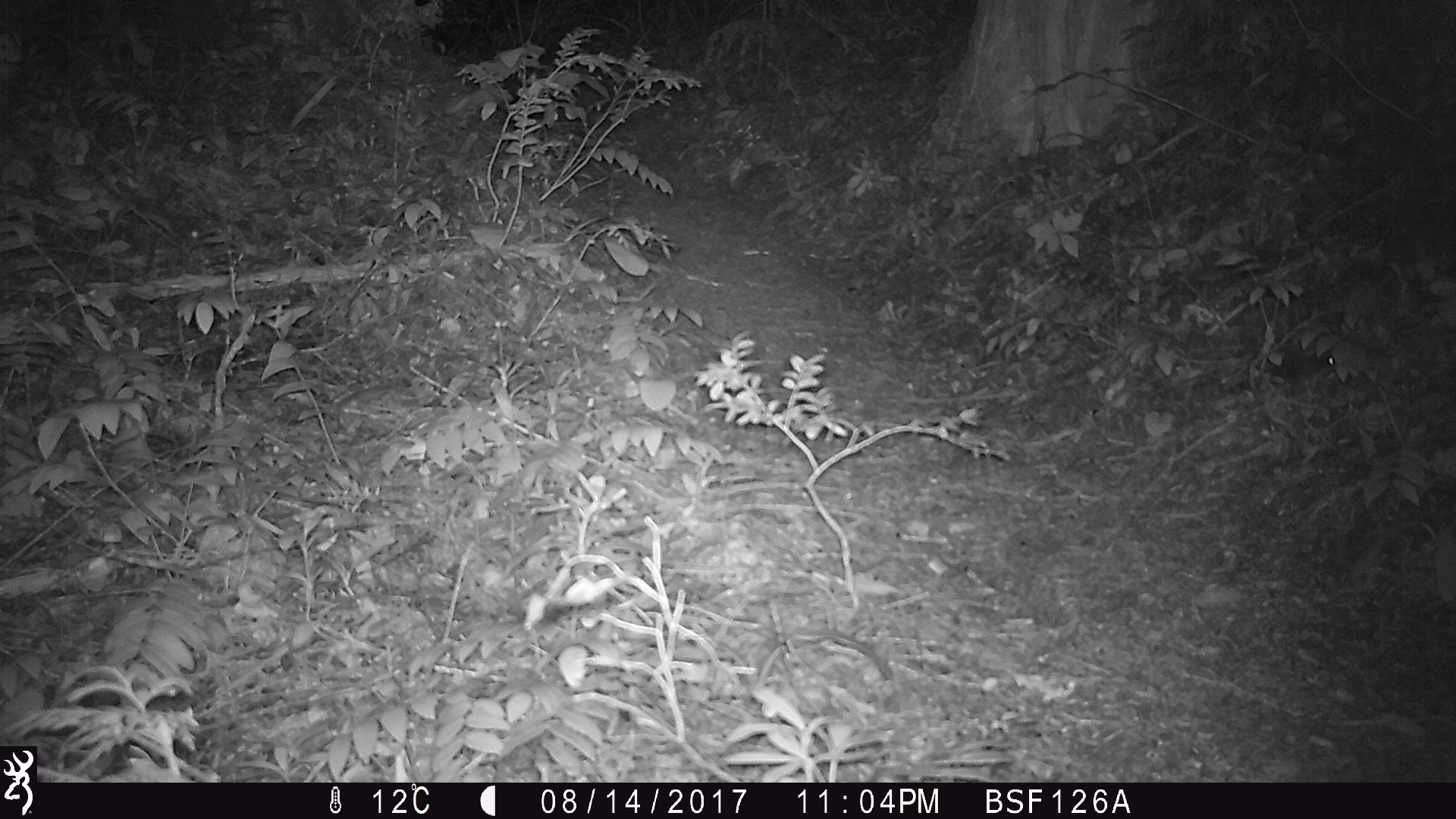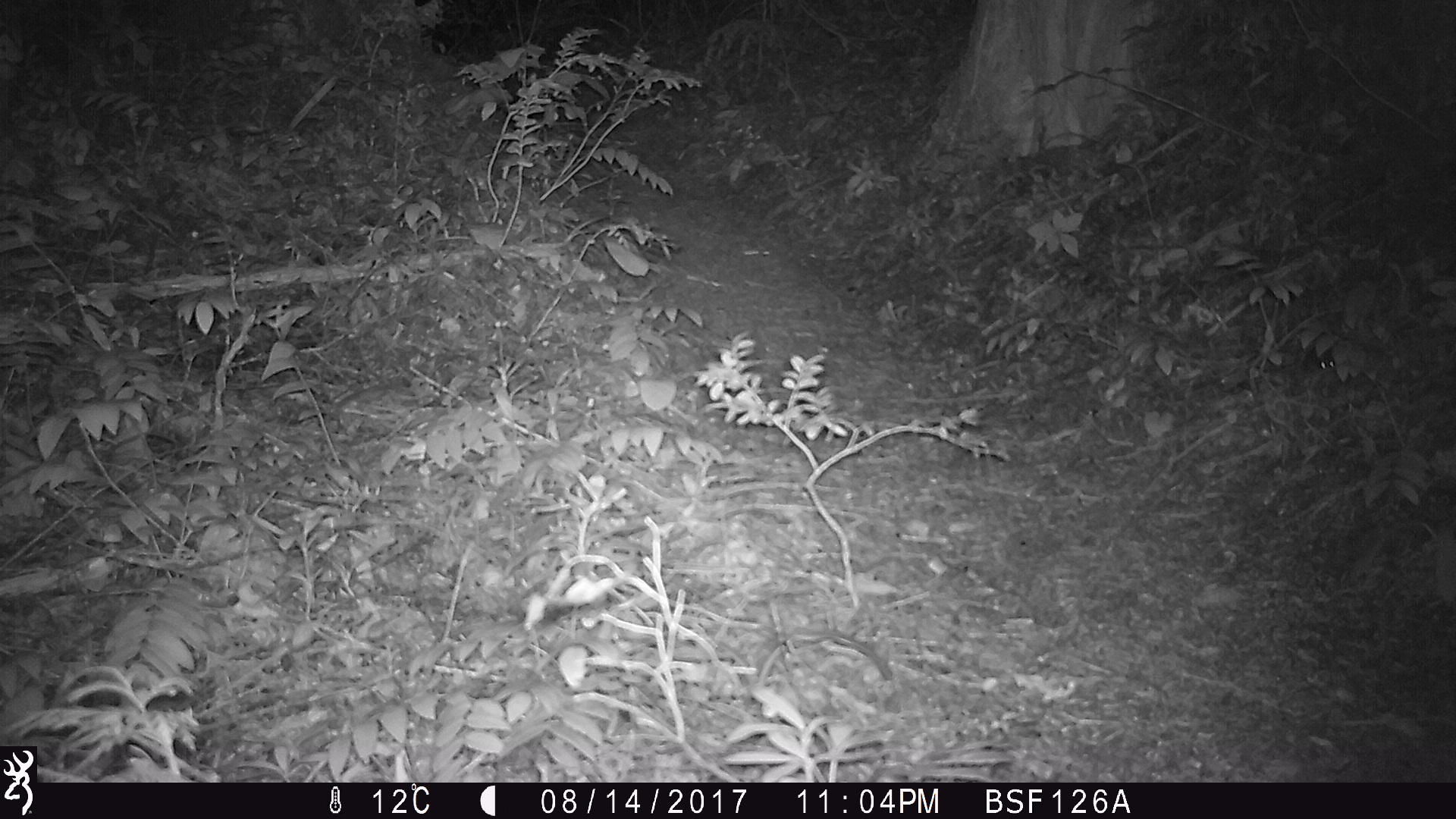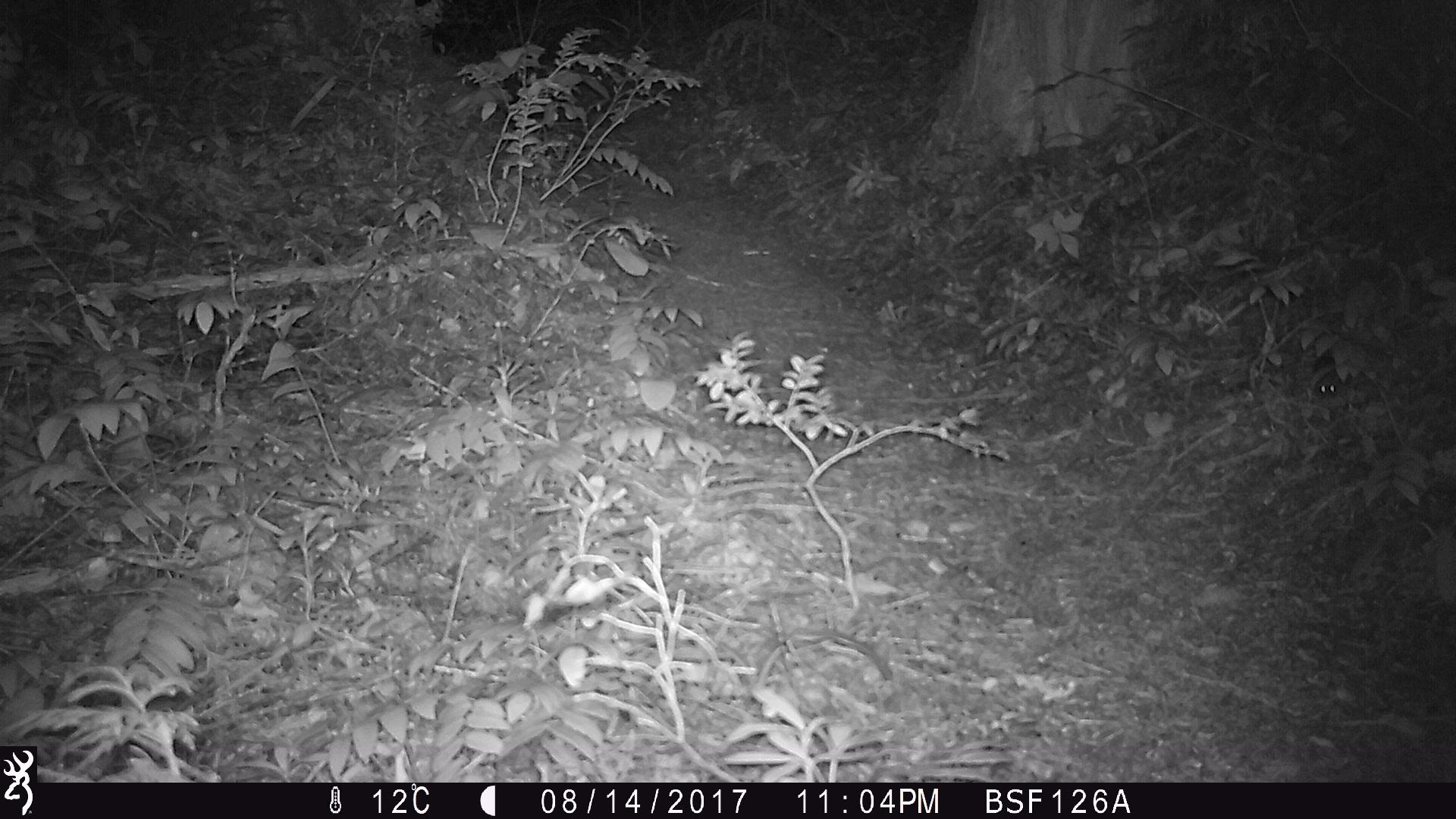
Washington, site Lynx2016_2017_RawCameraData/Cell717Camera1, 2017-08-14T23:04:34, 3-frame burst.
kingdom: Animalia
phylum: Chordata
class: Mammalia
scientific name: Mammalia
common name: small mammal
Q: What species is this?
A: Small mammal (Mammalia).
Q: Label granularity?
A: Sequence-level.